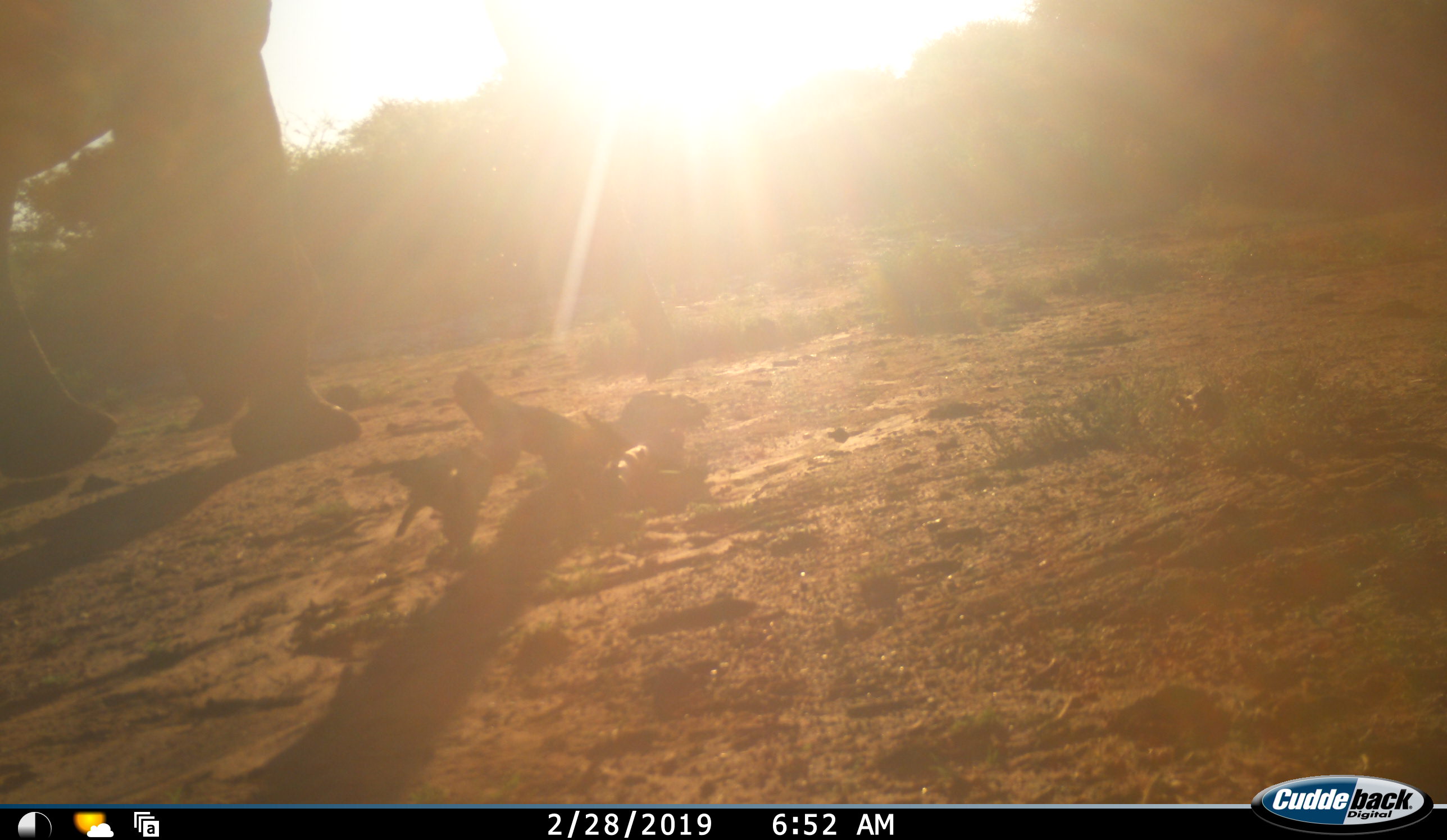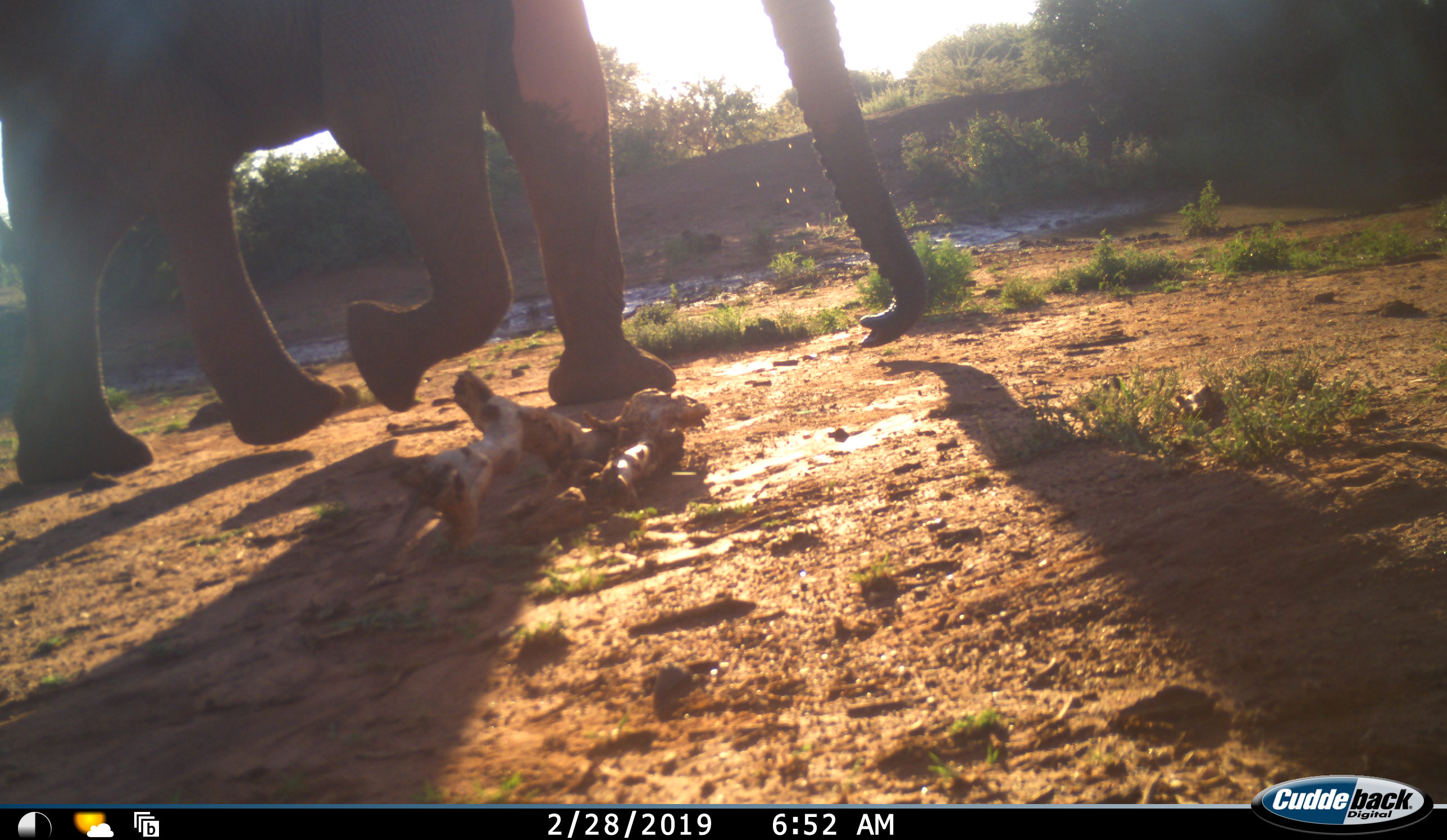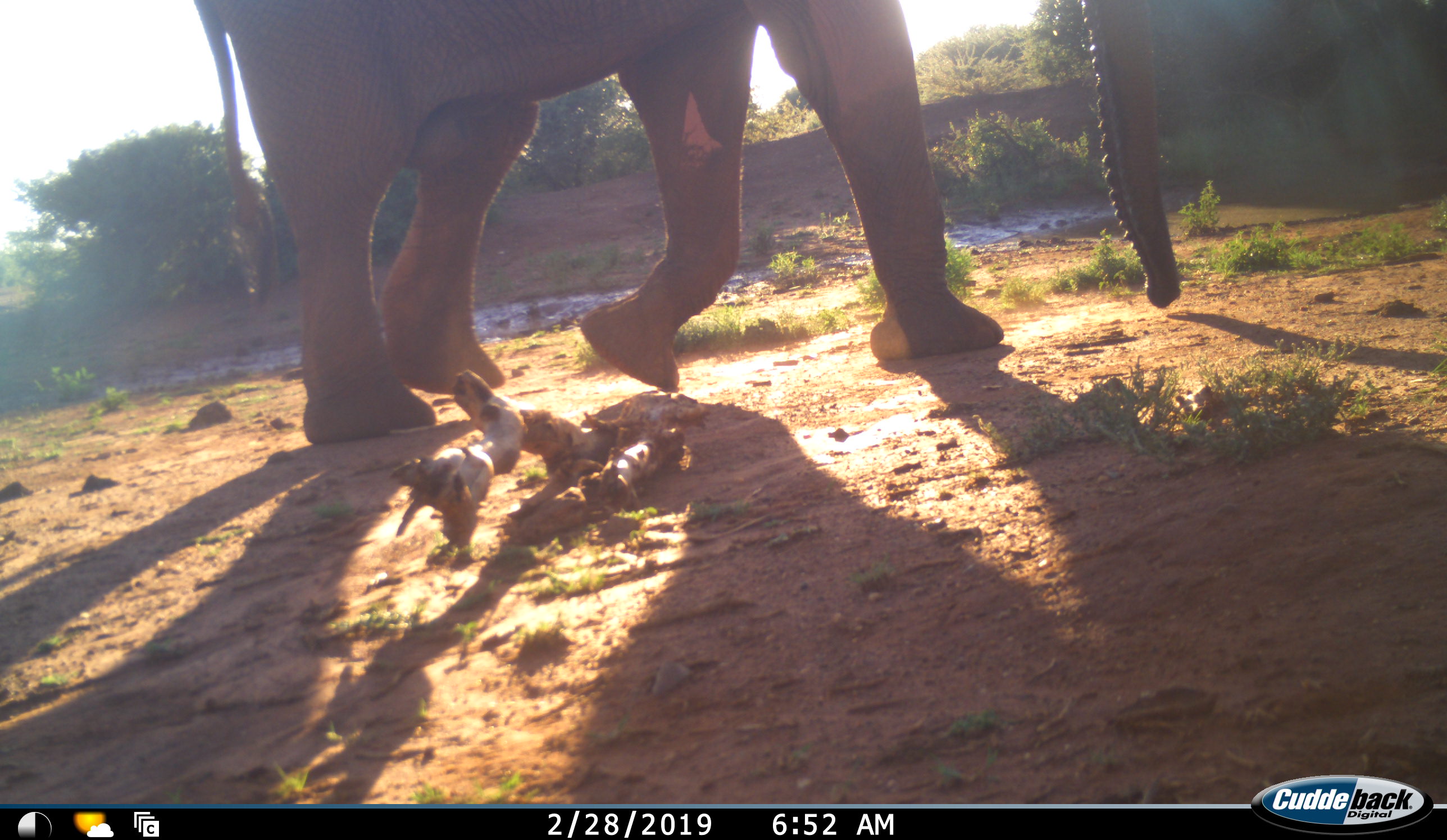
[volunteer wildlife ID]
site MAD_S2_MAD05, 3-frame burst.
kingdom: Animalia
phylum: Chordata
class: Mammalia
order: Proboscidea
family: Elephantidae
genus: Loxodonta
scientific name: Loxodonta africana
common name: african bush elephant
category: elephant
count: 1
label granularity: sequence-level